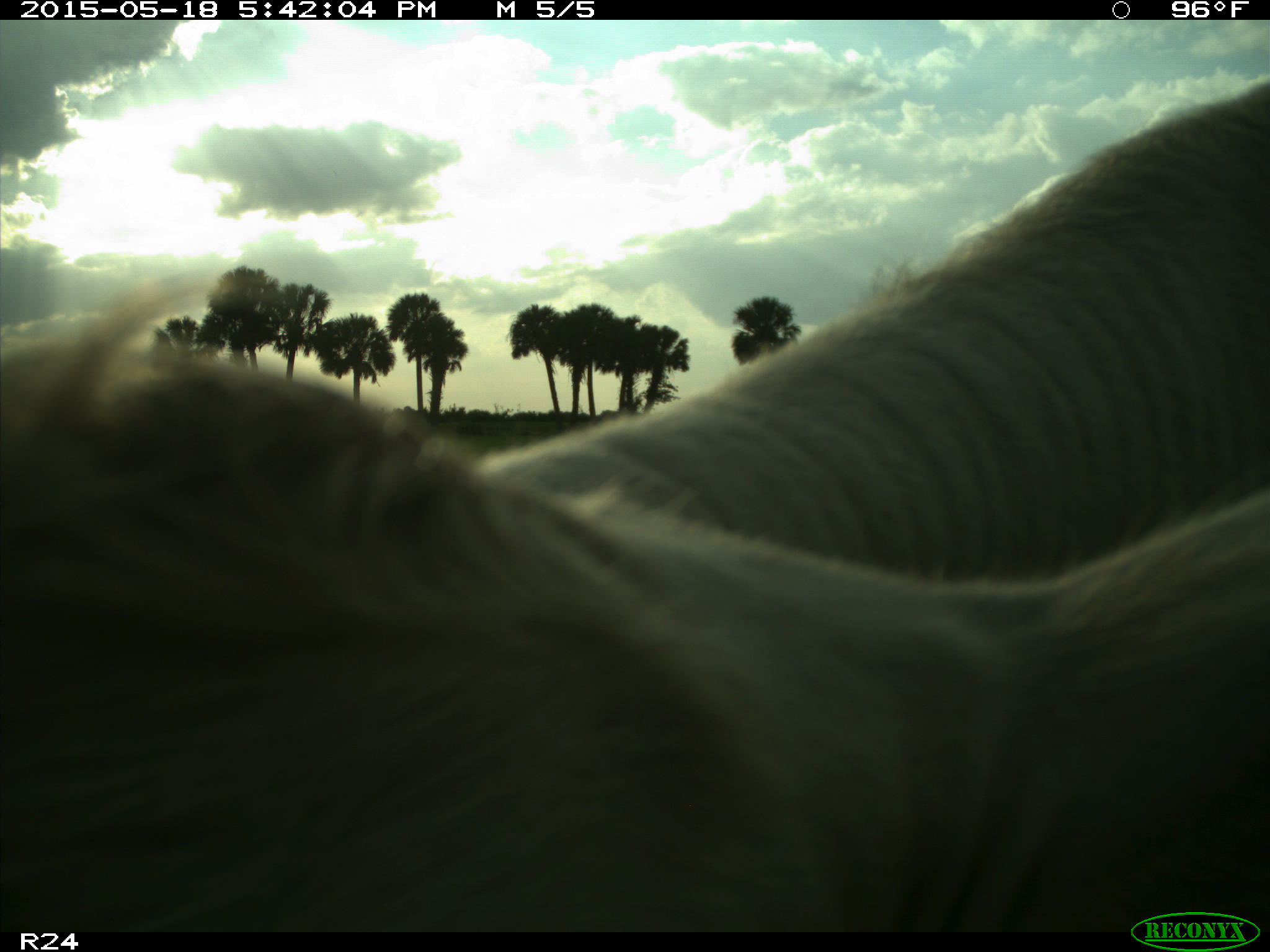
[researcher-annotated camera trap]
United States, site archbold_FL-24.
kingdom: Animalia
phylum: Chordata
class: Mammalia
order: Artiodactyla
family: Bovidae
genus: Bos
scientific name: Bos taurus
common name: domestic cow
Bos taurus (domestic cow).